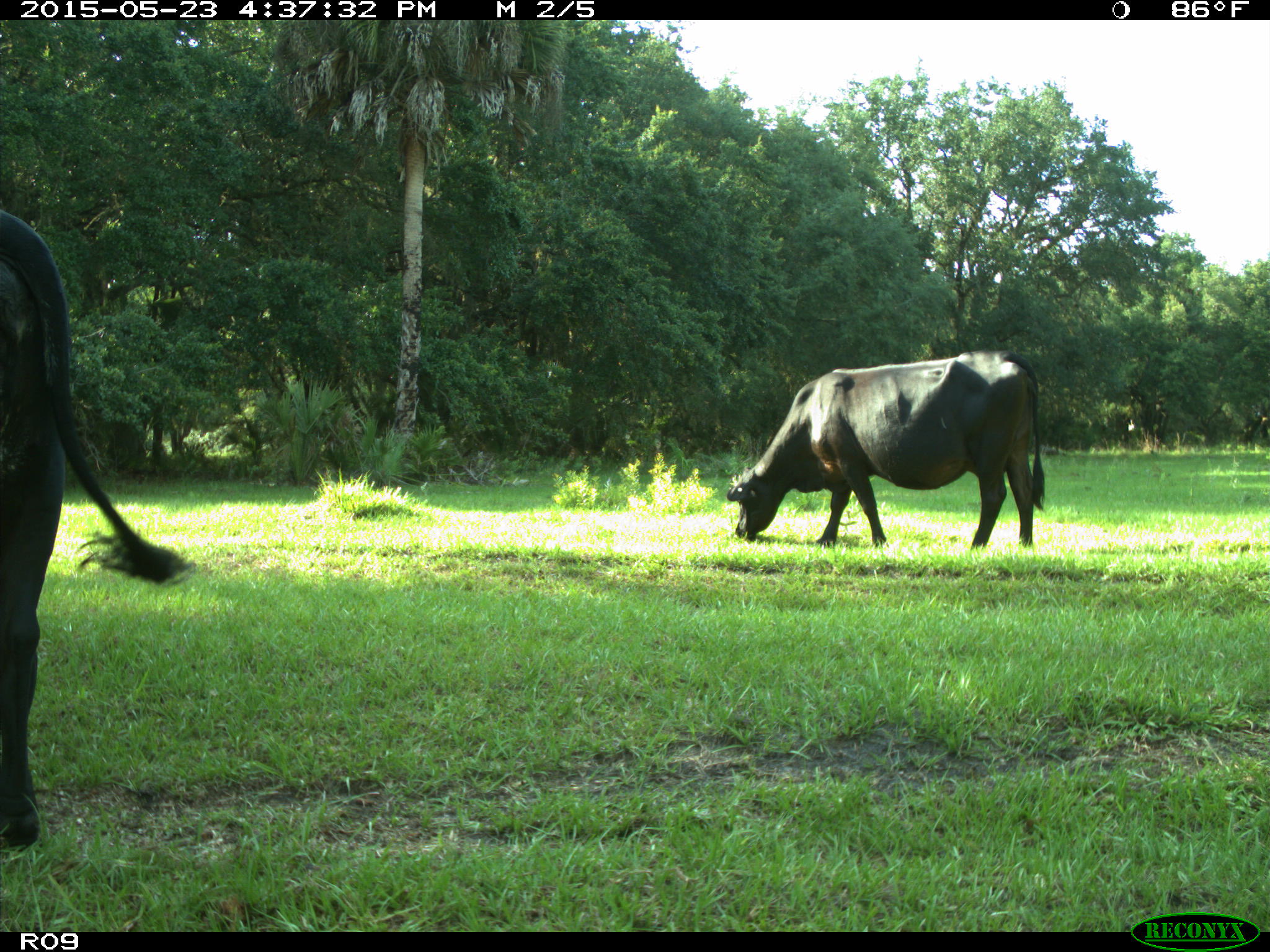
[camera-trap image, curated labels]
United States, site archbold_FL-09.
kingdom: Animalia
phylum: Chordata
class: Mammalia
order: Artiodactyla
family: Bovidae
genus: Bos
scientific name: Bos taurus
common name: domestic cow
Bos taurus (domestic cow).